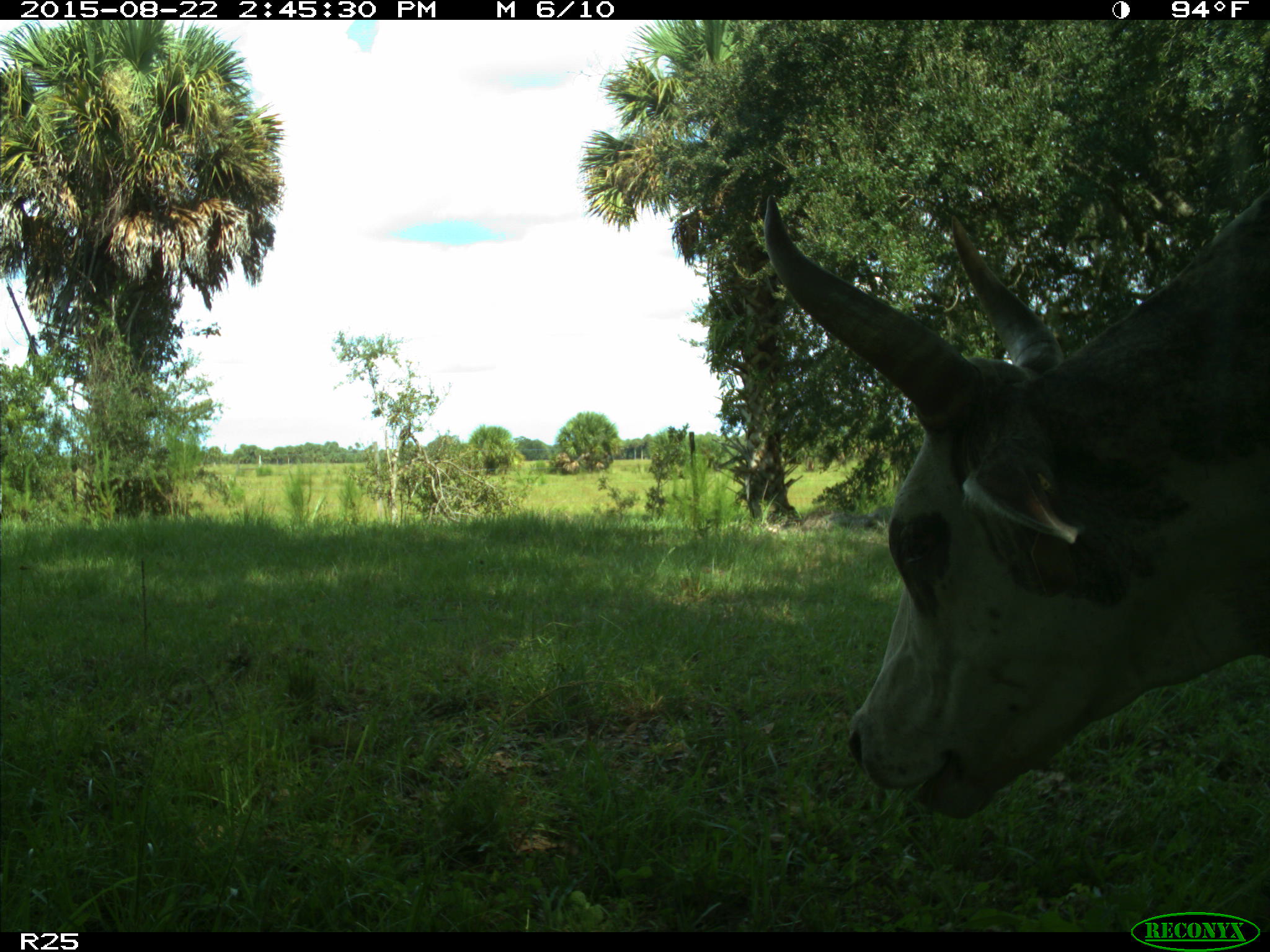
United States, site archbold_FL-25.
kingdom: Animalia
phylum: Chordata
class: Mammalia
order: Artiodactyla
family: Bovidae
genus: Bos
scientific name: Bos taurus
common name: domestic cow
Bos taurus (domestic cow).